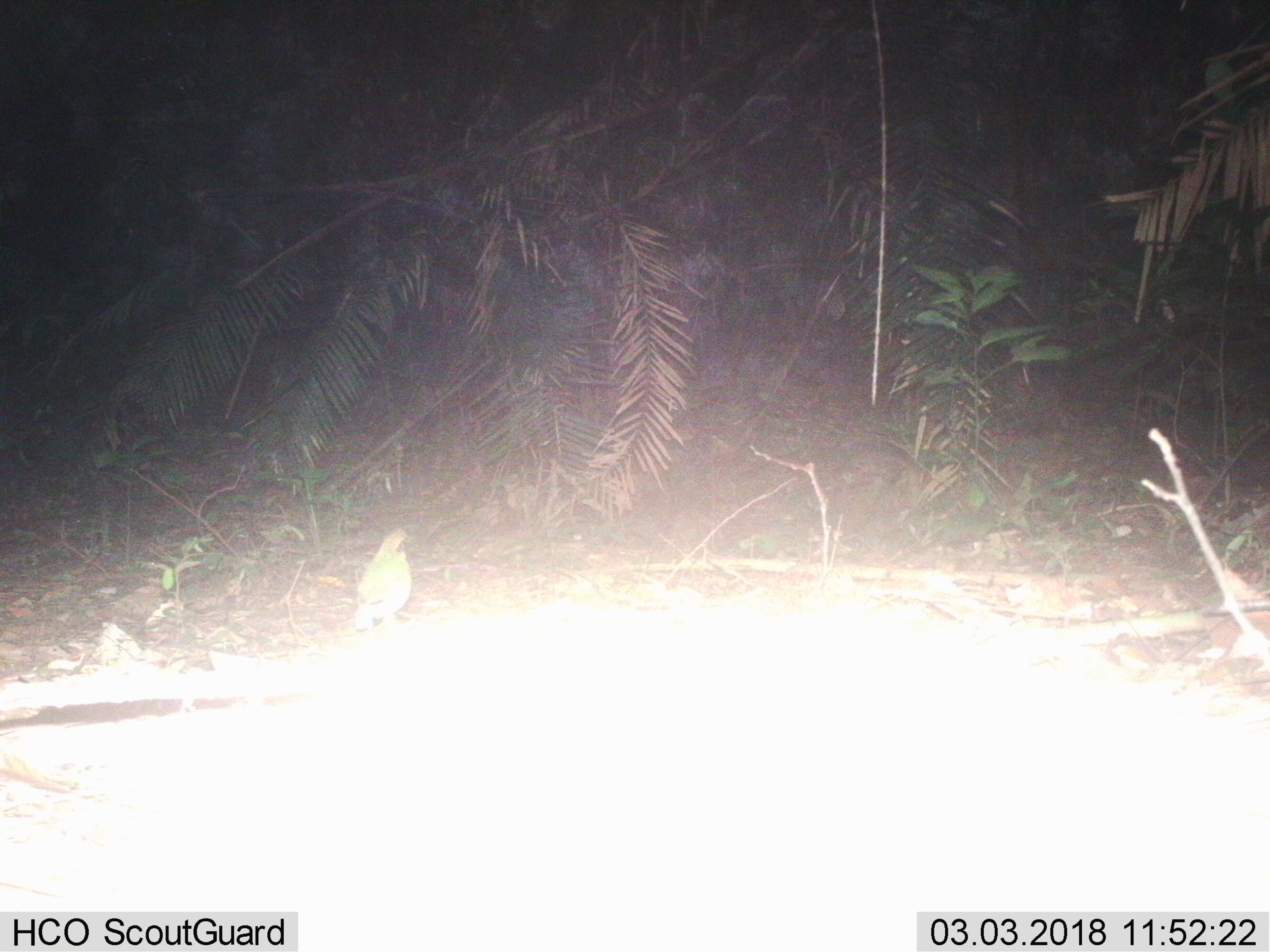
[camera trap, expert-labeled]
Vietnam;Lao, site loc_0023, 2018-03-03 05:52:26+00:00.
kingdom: Animalia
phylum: Chordata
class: Aves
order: Passeriformes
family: Pittidae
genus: Hydrornis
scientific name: Hydrornis elliotii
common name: bar-bellied pitta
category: bar bellied pitta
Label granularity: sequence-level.